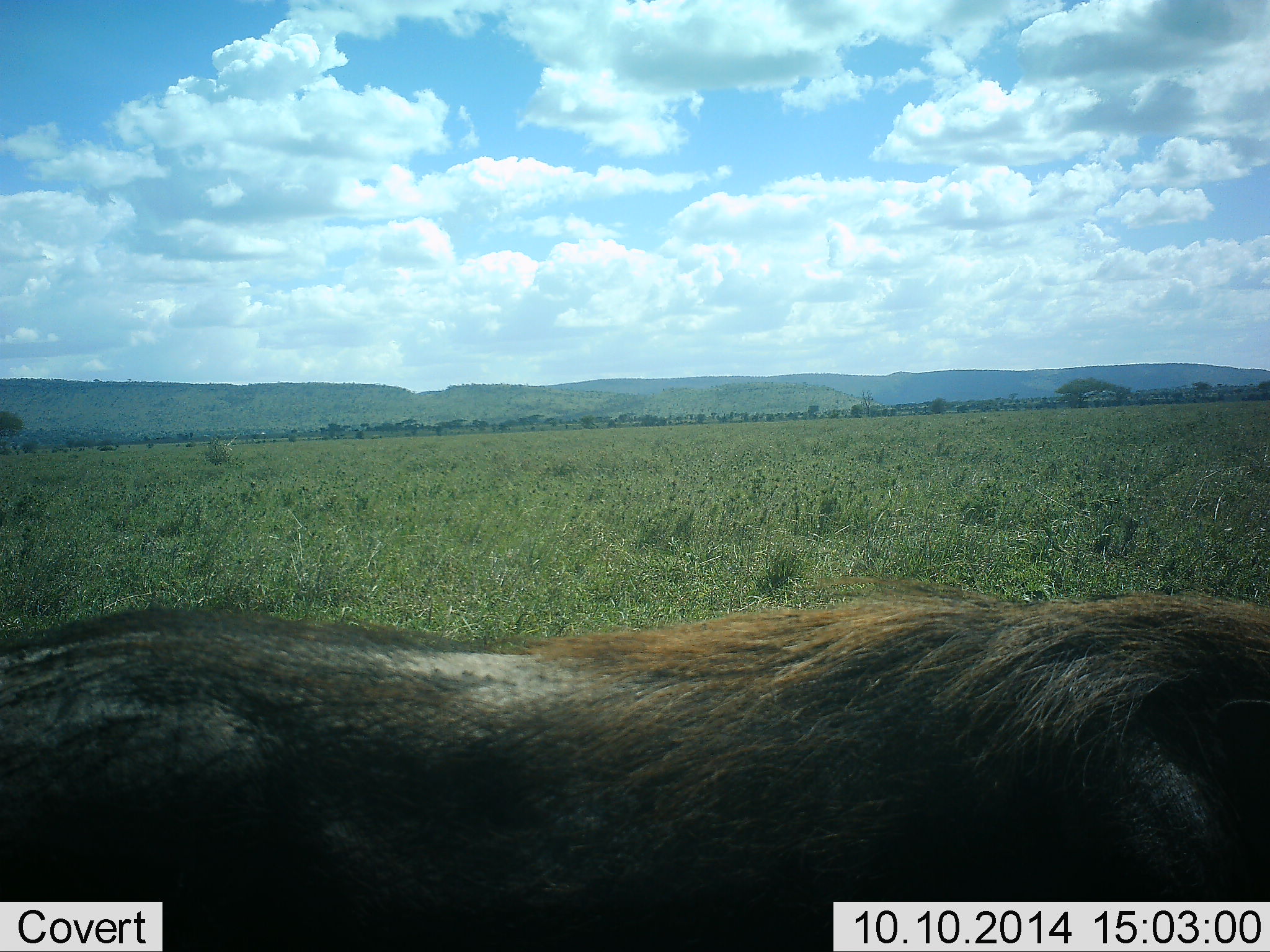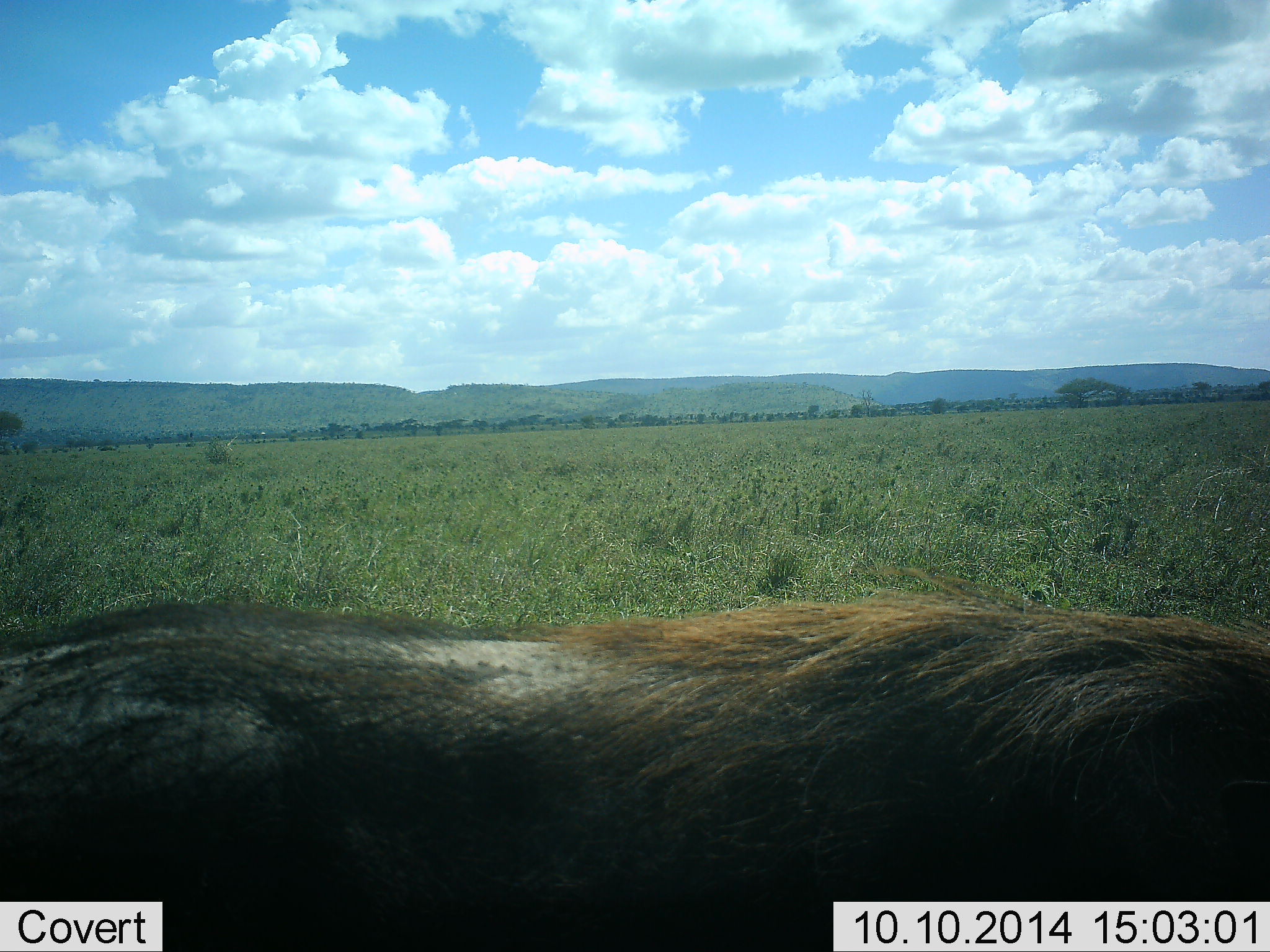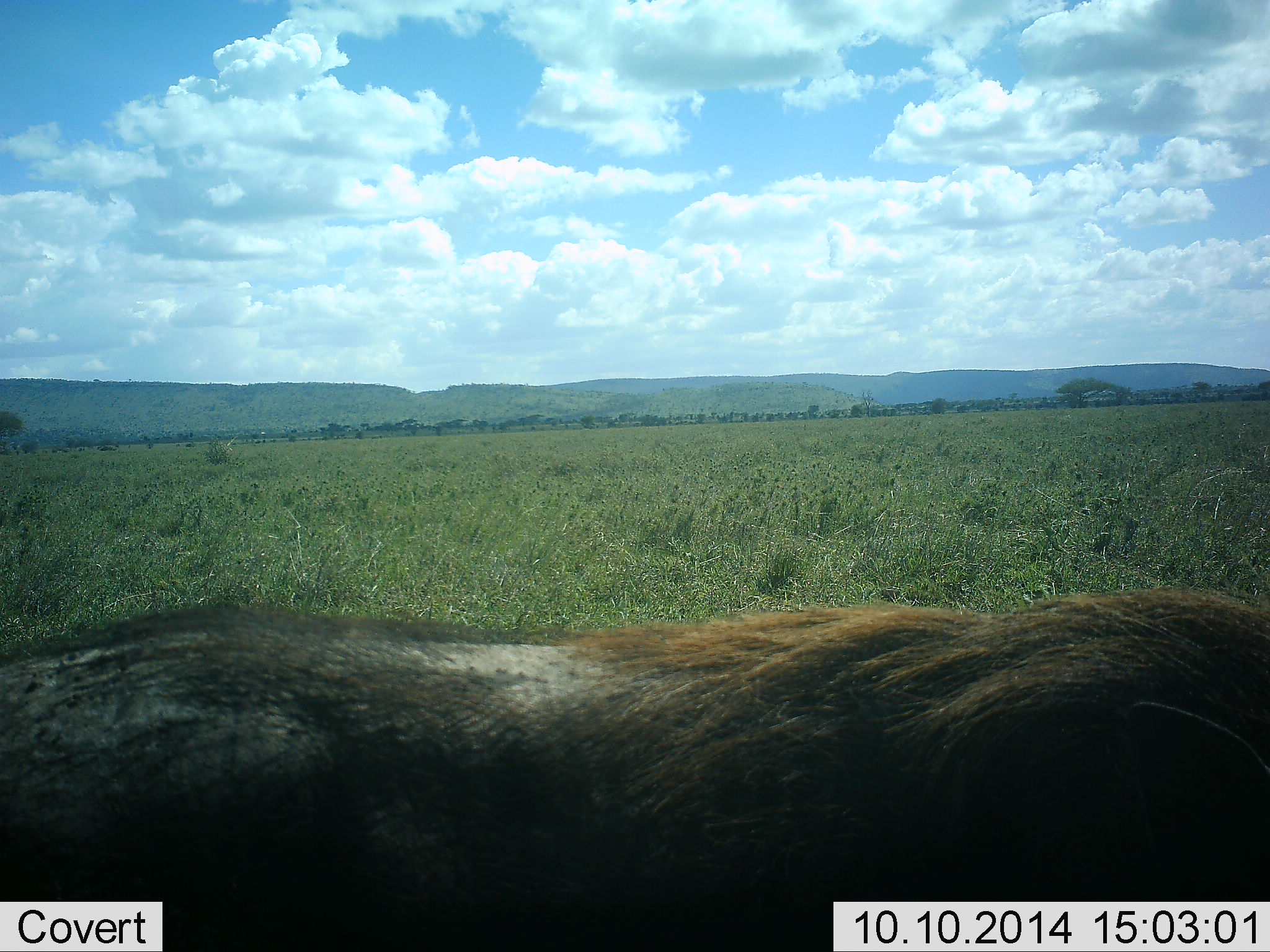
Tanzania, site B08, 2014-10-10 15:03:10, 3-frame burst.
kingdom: Animalia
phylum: Chordata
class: Mammalia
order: Artiodactyla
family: Suidae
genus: Phacochoerus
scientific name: Phacochoerus africanus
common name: warthog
Warthog (Phacochoerus africanus), count 1. Behavior (volunteer vote fractions): standing 80%, resting 0%, moving 10%, interacting 0%. Young present (vote fraction): 0%. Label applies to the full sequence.